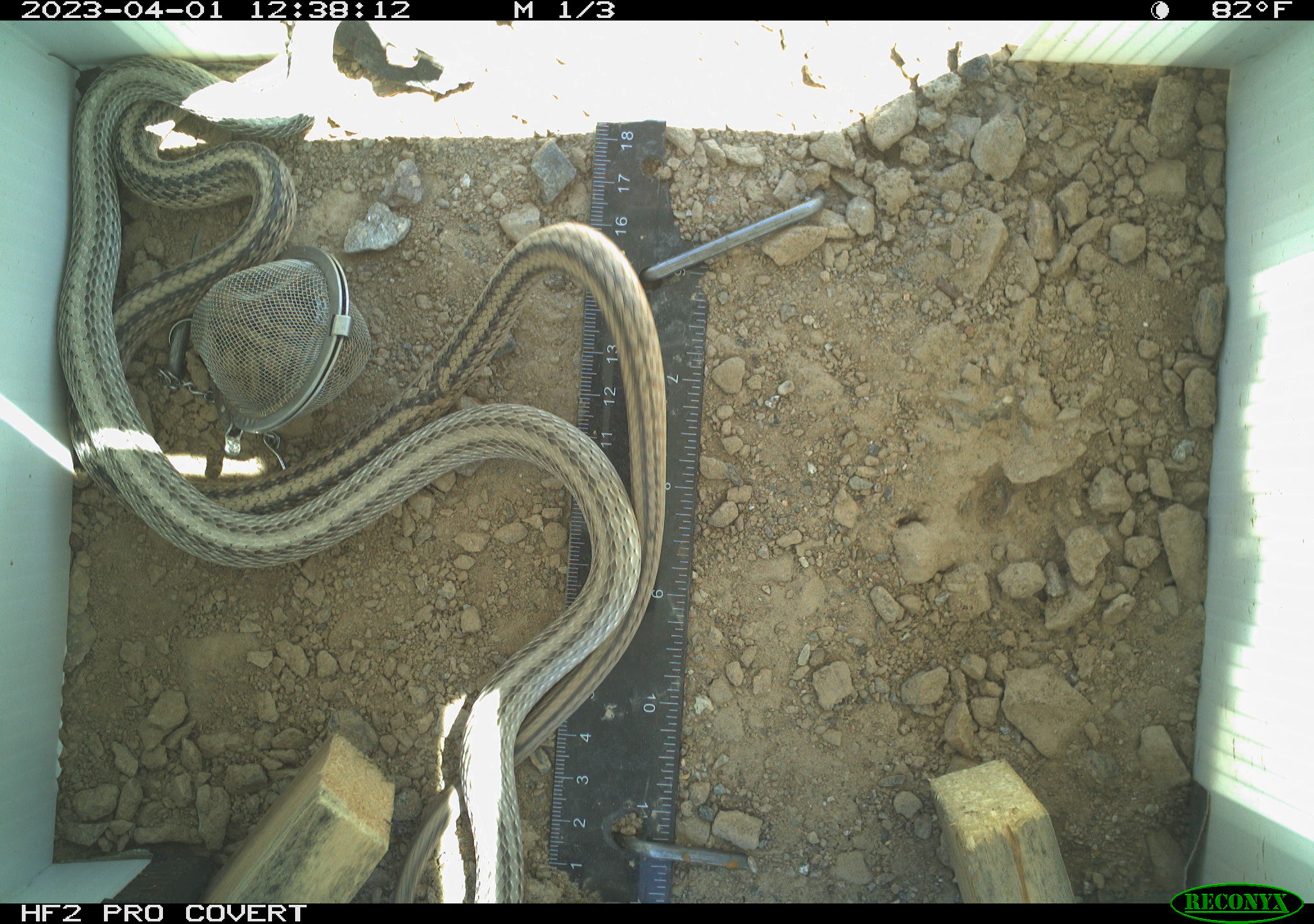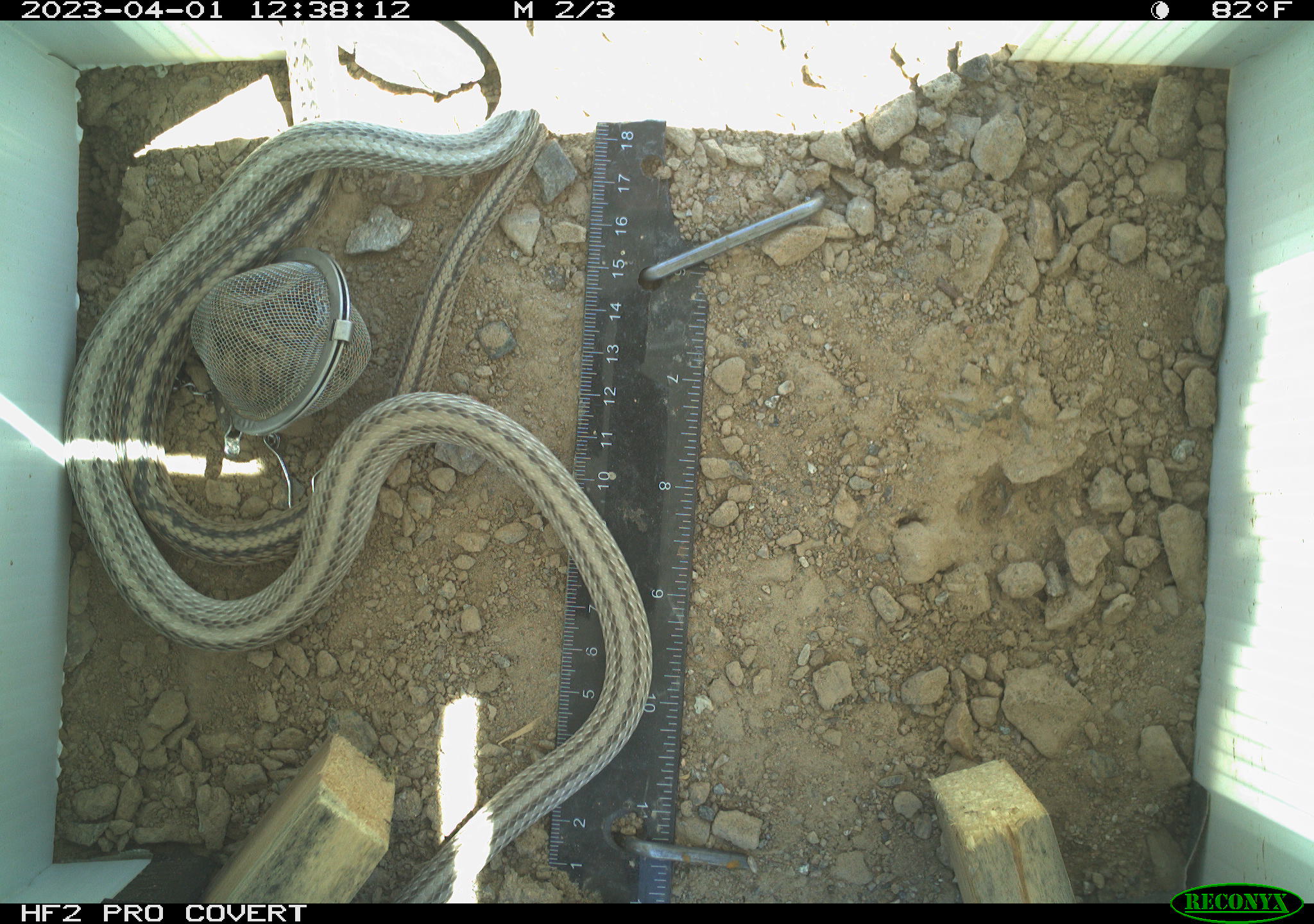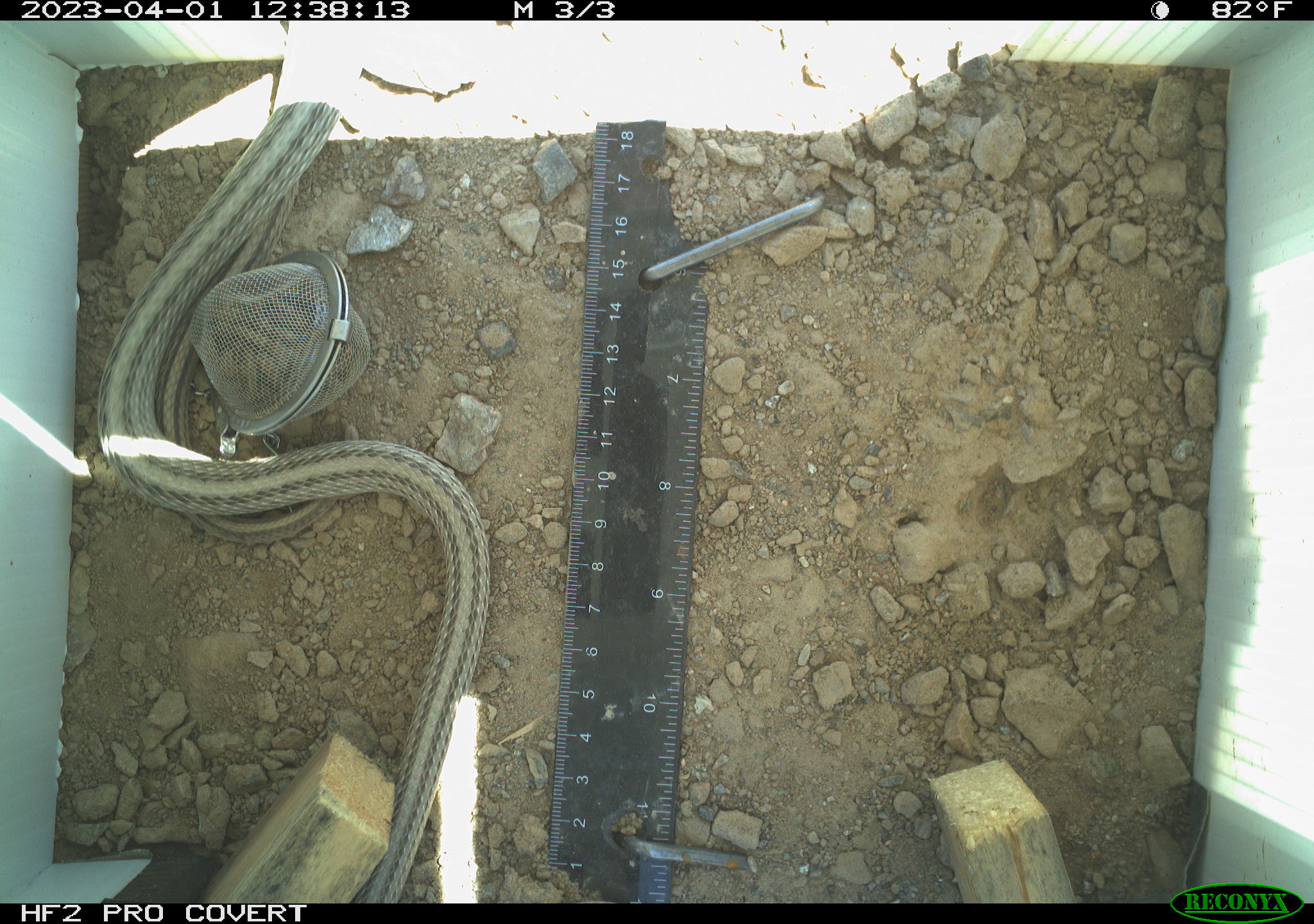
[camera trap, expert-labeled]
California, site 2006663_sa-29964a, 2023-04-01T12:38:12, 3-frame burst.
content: unidentified animal